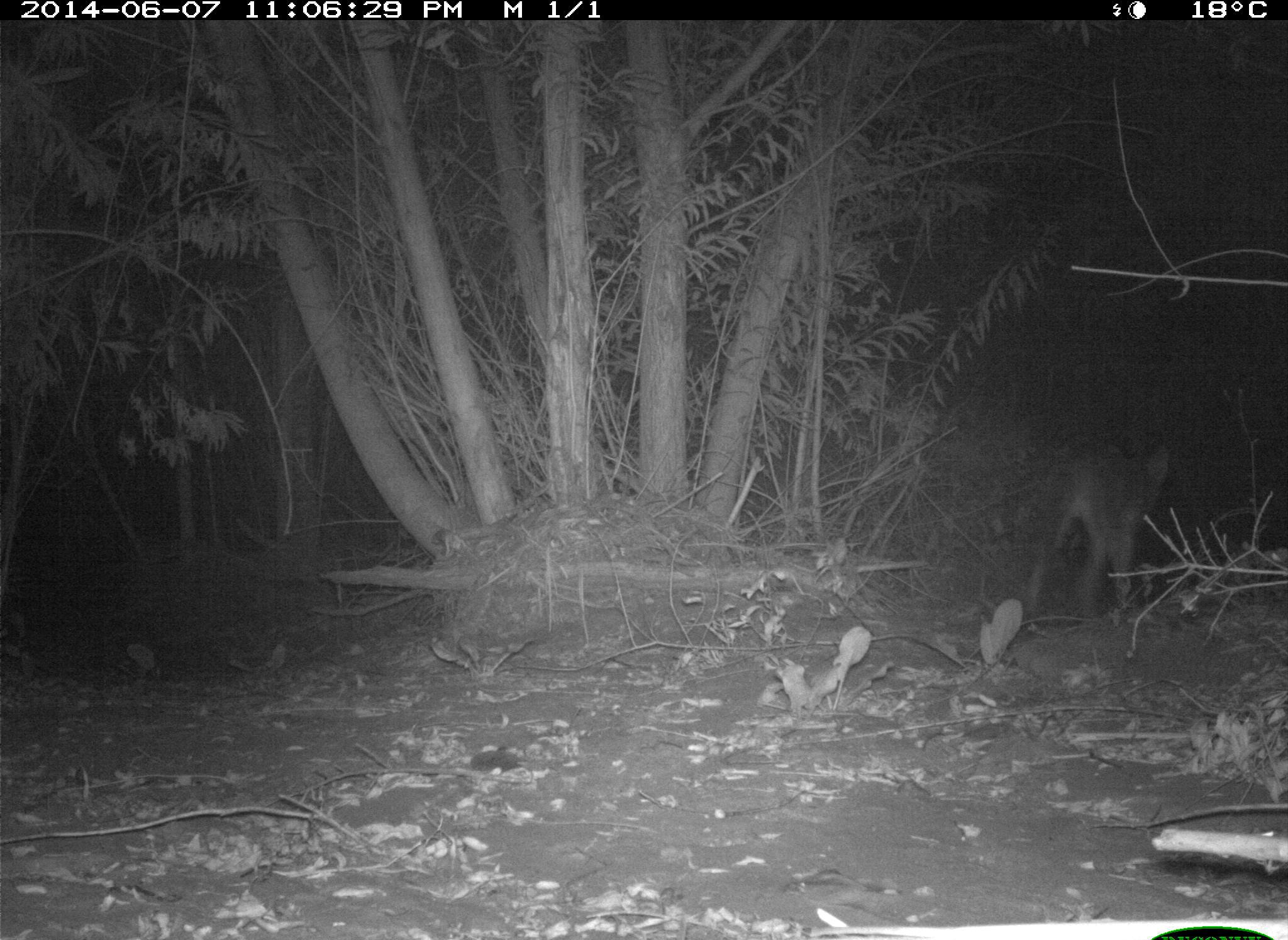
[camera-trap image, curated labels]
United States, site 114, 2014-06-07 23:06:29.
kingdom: Animalia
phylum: Chordata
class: Mammalia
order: Carnivora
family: Canidae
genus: Canis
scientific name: Canis latrans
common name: coyote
Coyote (Canis latrans).